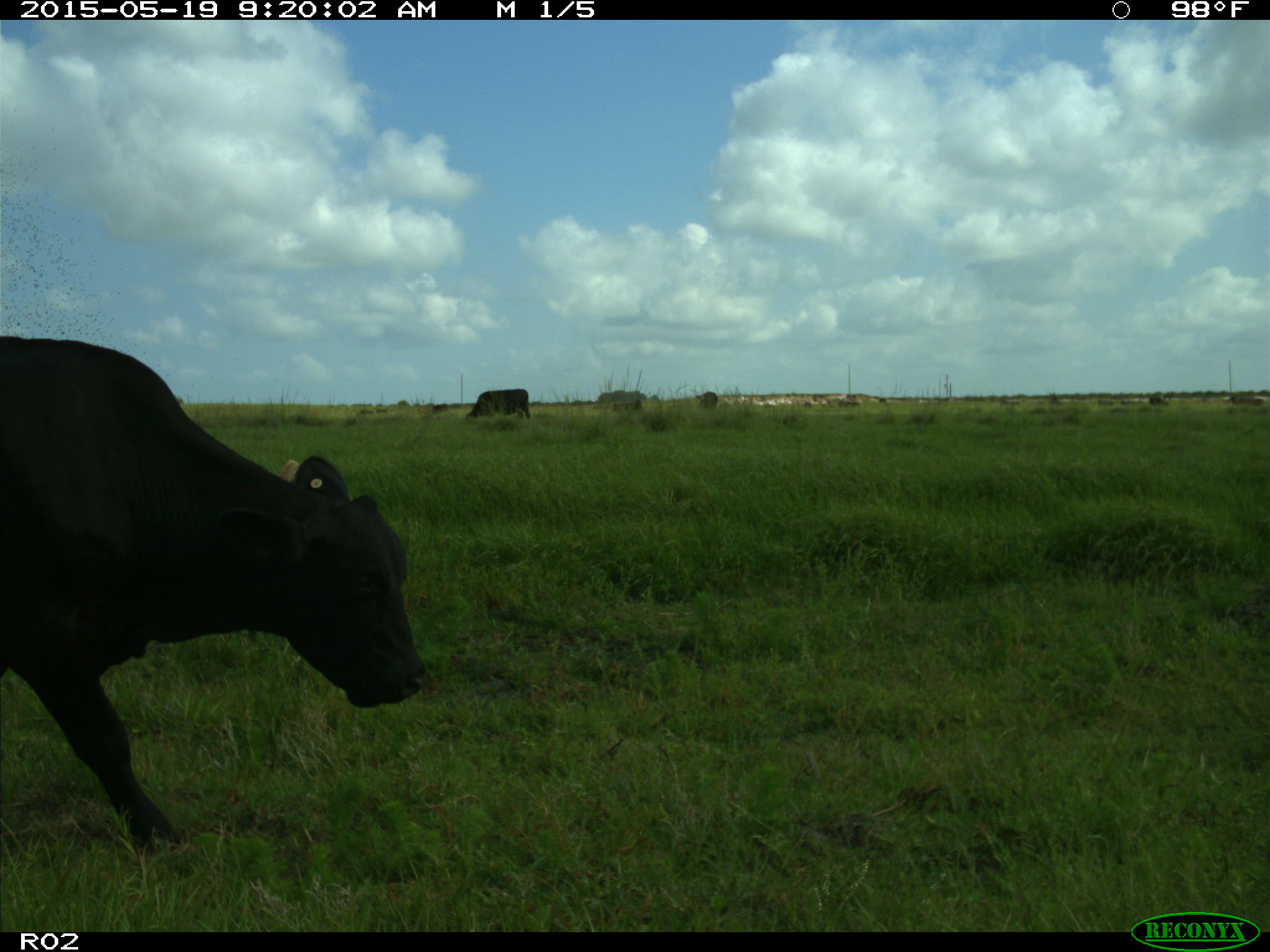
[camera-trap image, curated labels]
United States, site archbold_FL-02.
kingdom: Animalia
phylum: Chordata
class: Mammalia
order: Artiodactyla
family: Bovidae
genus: Bos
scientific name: Bos taurus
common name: domestic cow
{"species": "Bos taurus (domestic cow)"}